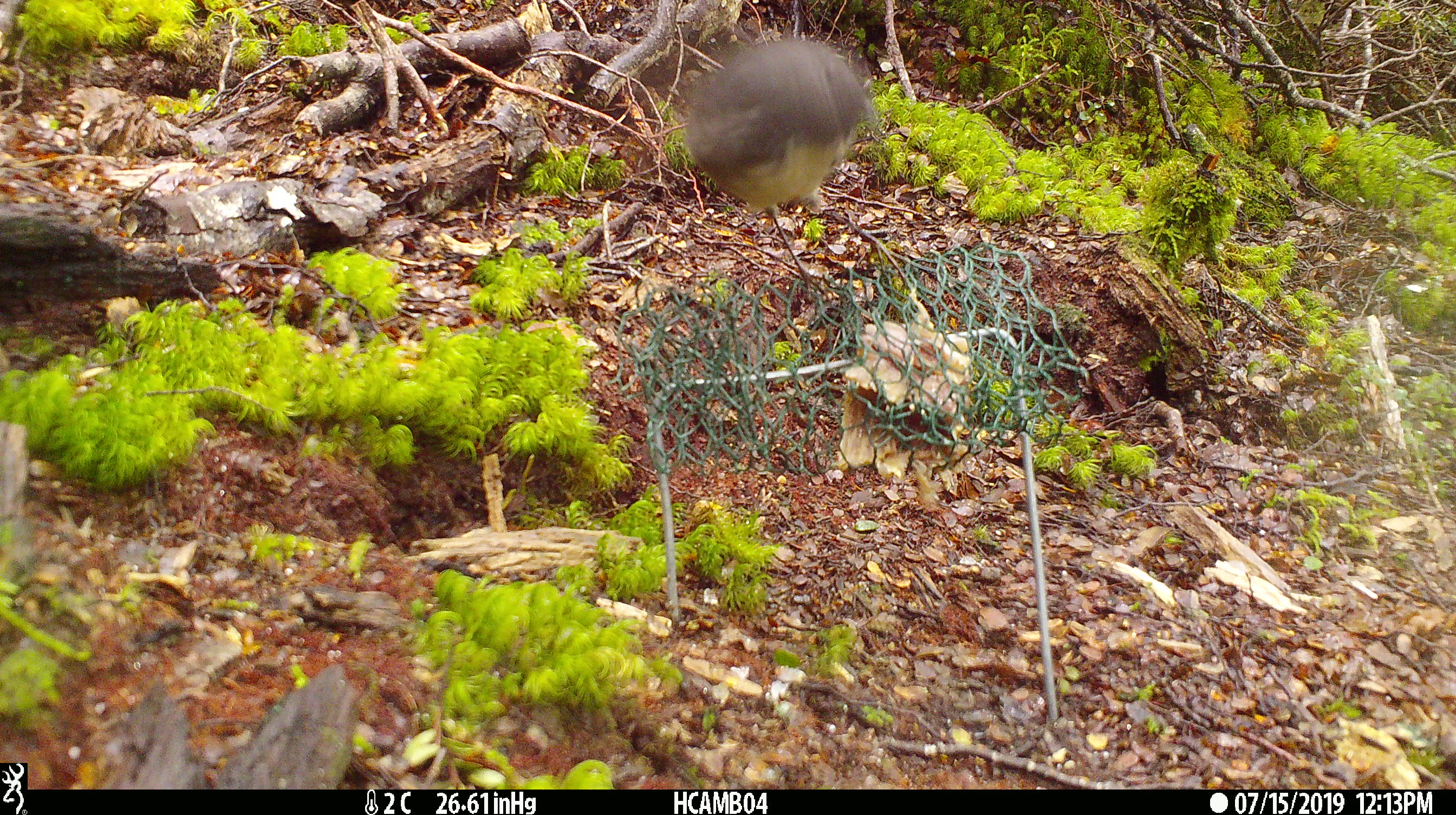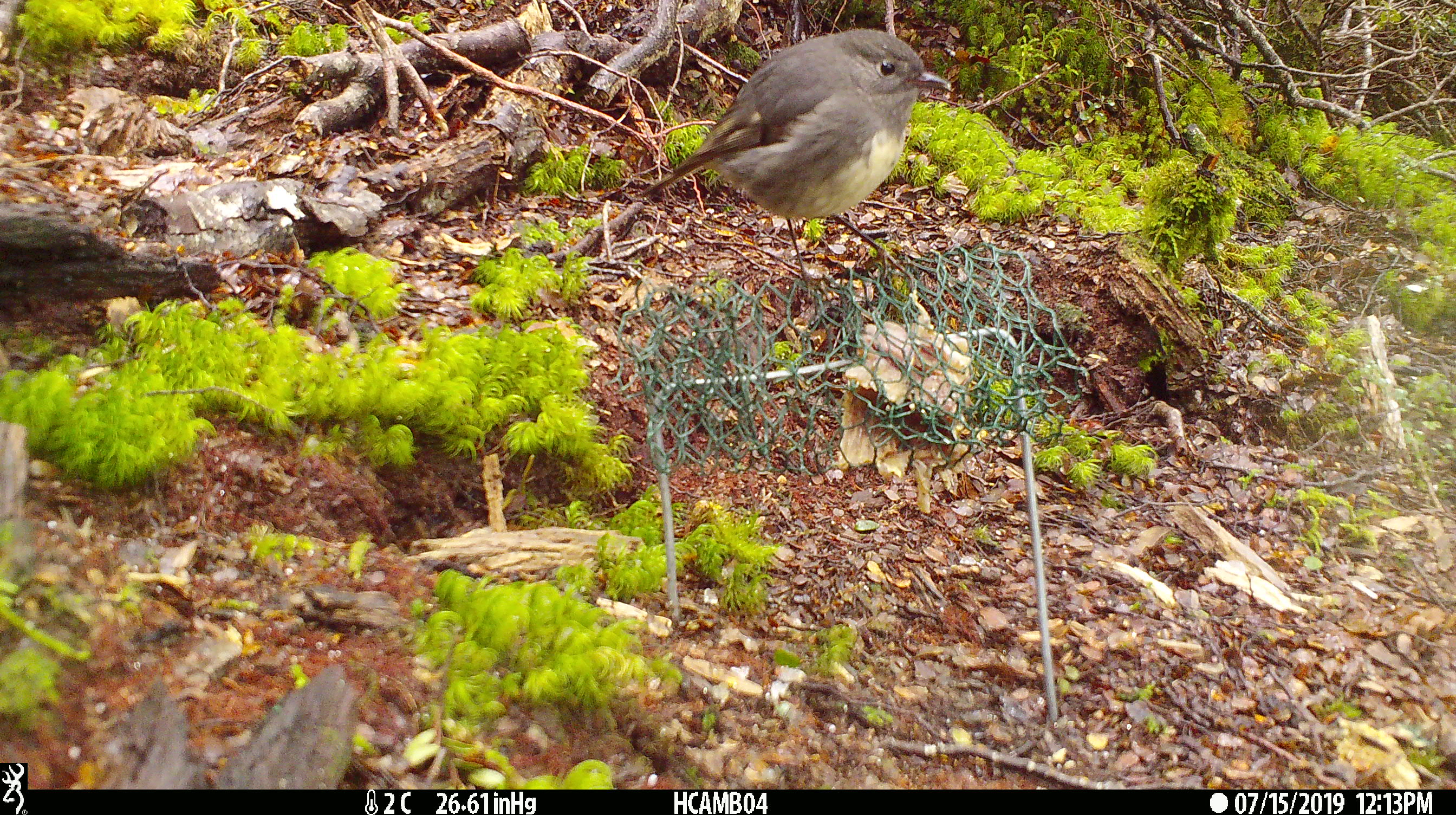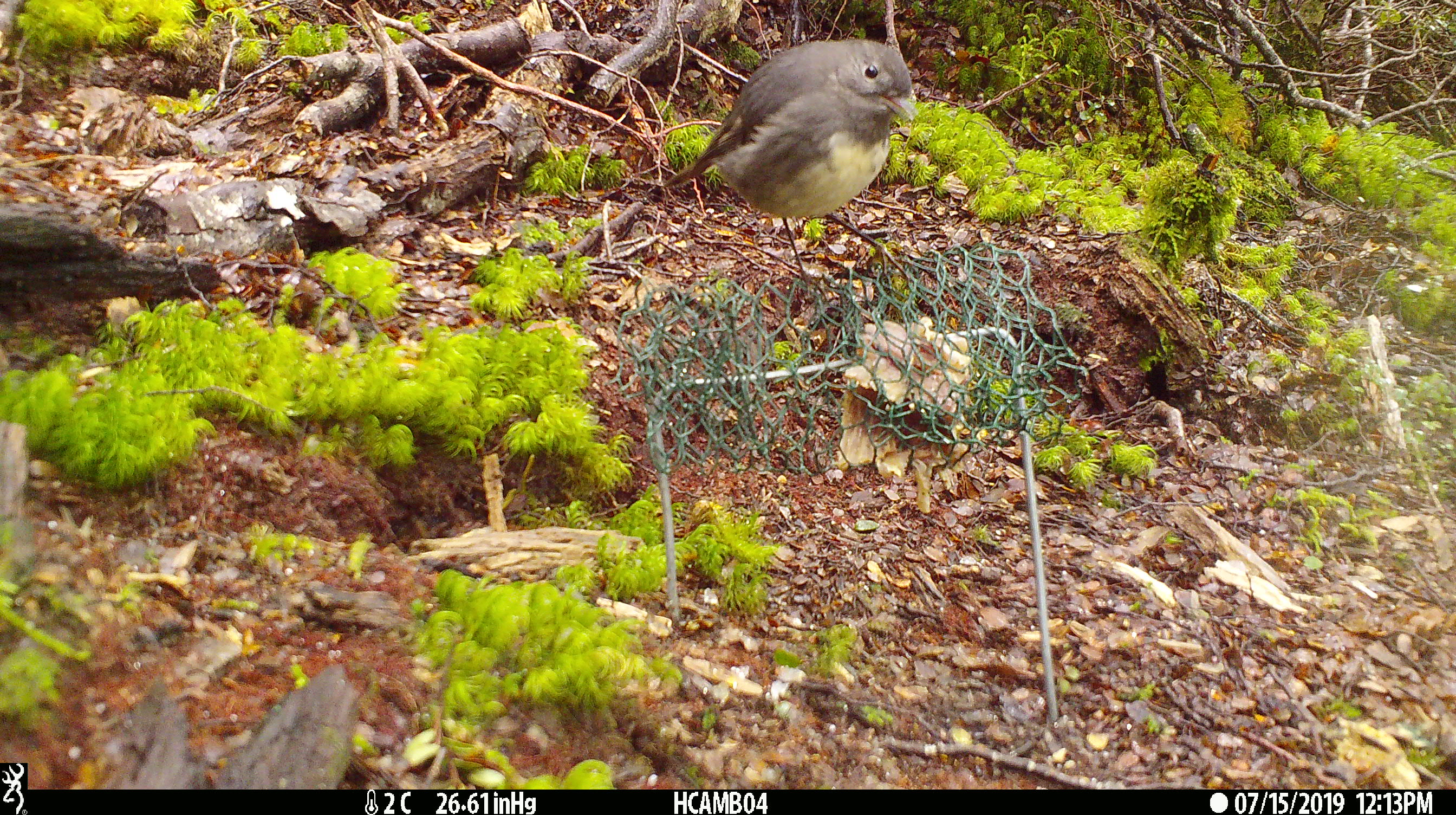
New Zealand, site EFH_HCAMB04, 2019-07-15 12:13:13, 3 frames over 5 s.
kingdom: Animalia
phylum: Chordata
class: Aves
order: Passeriformes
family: Petroicidae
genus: Petroica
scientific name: Petroica australis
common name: new zealand robin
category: robin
Robin (new zealand robin) (Petroica australis).